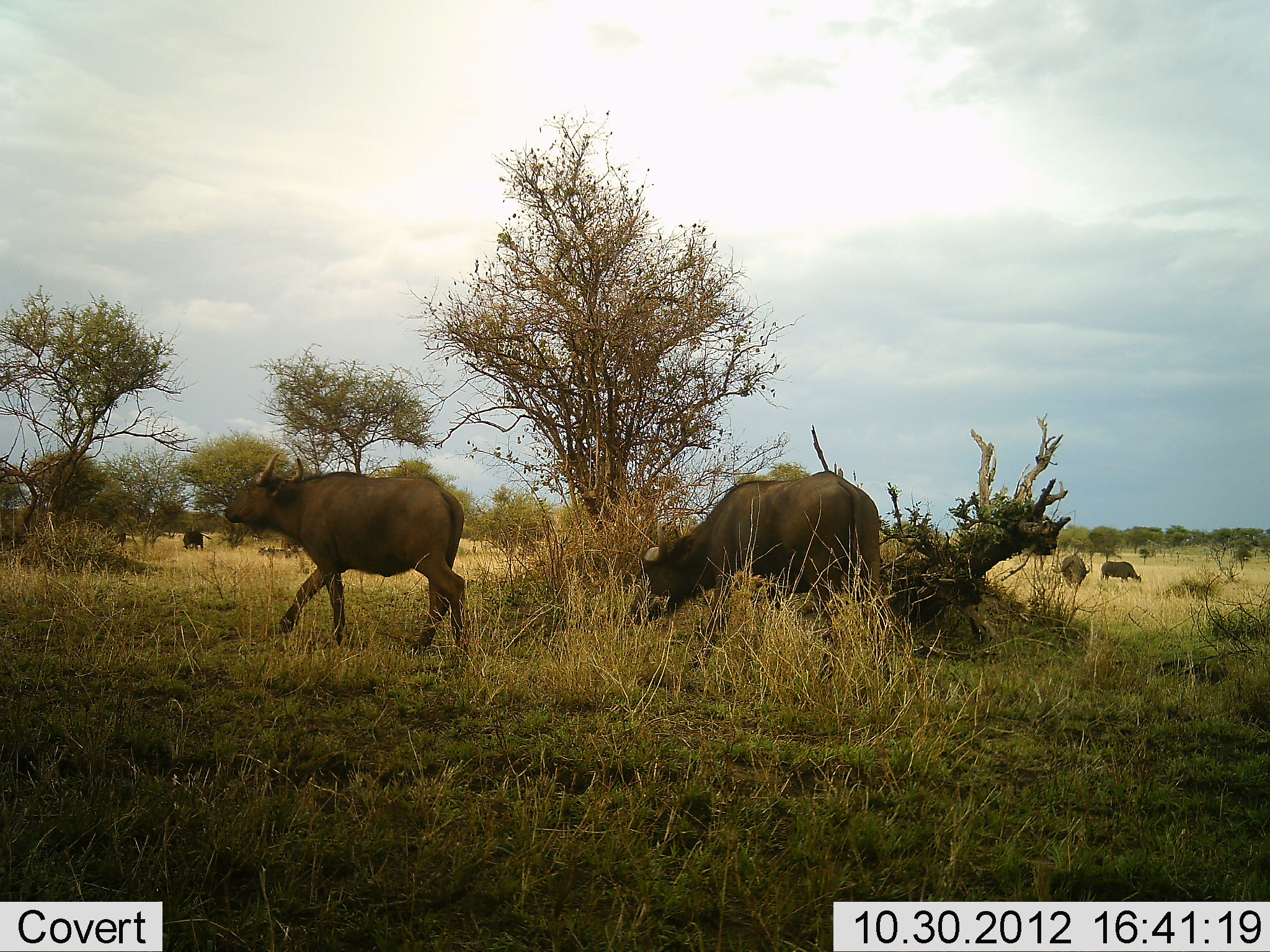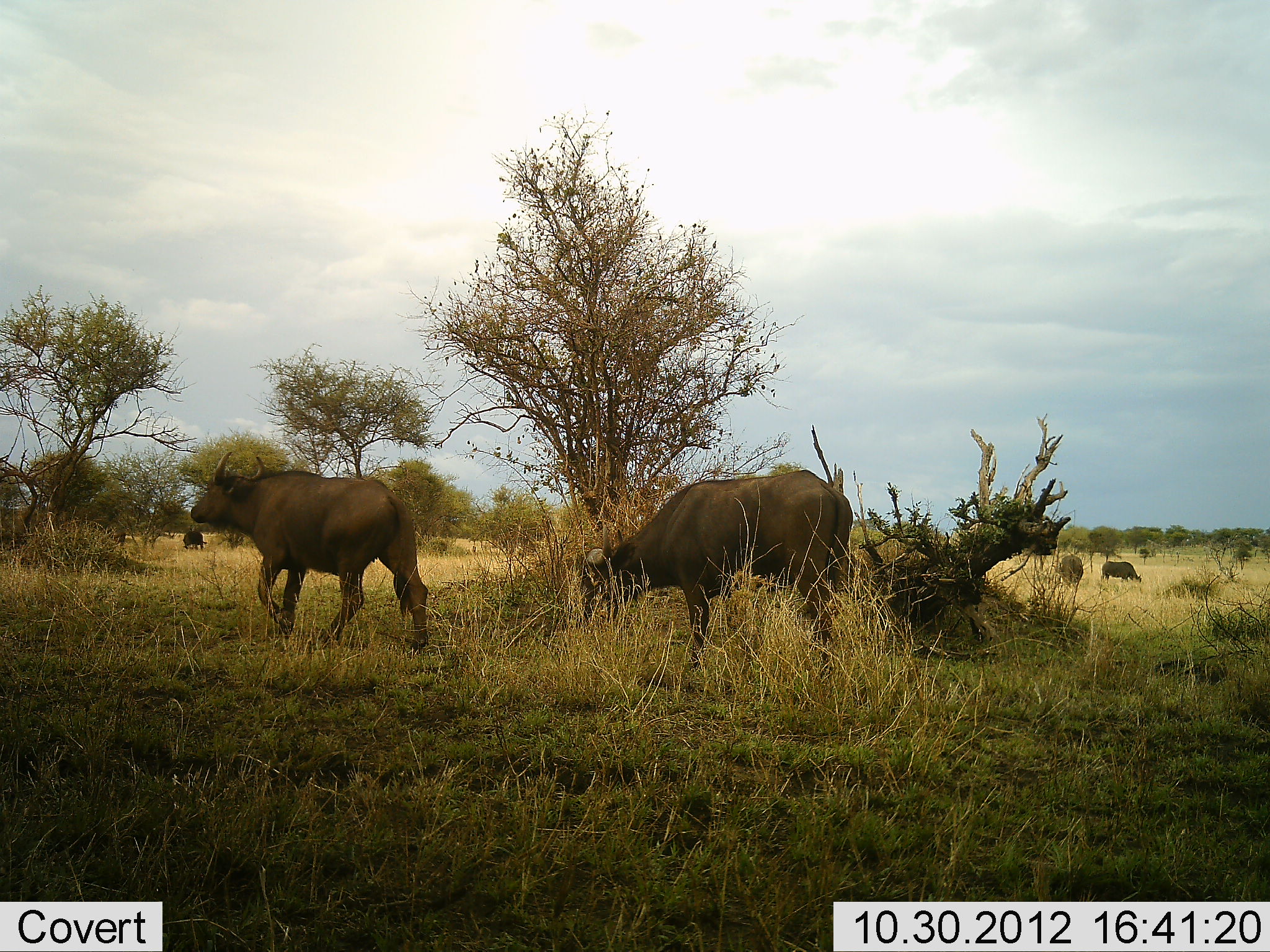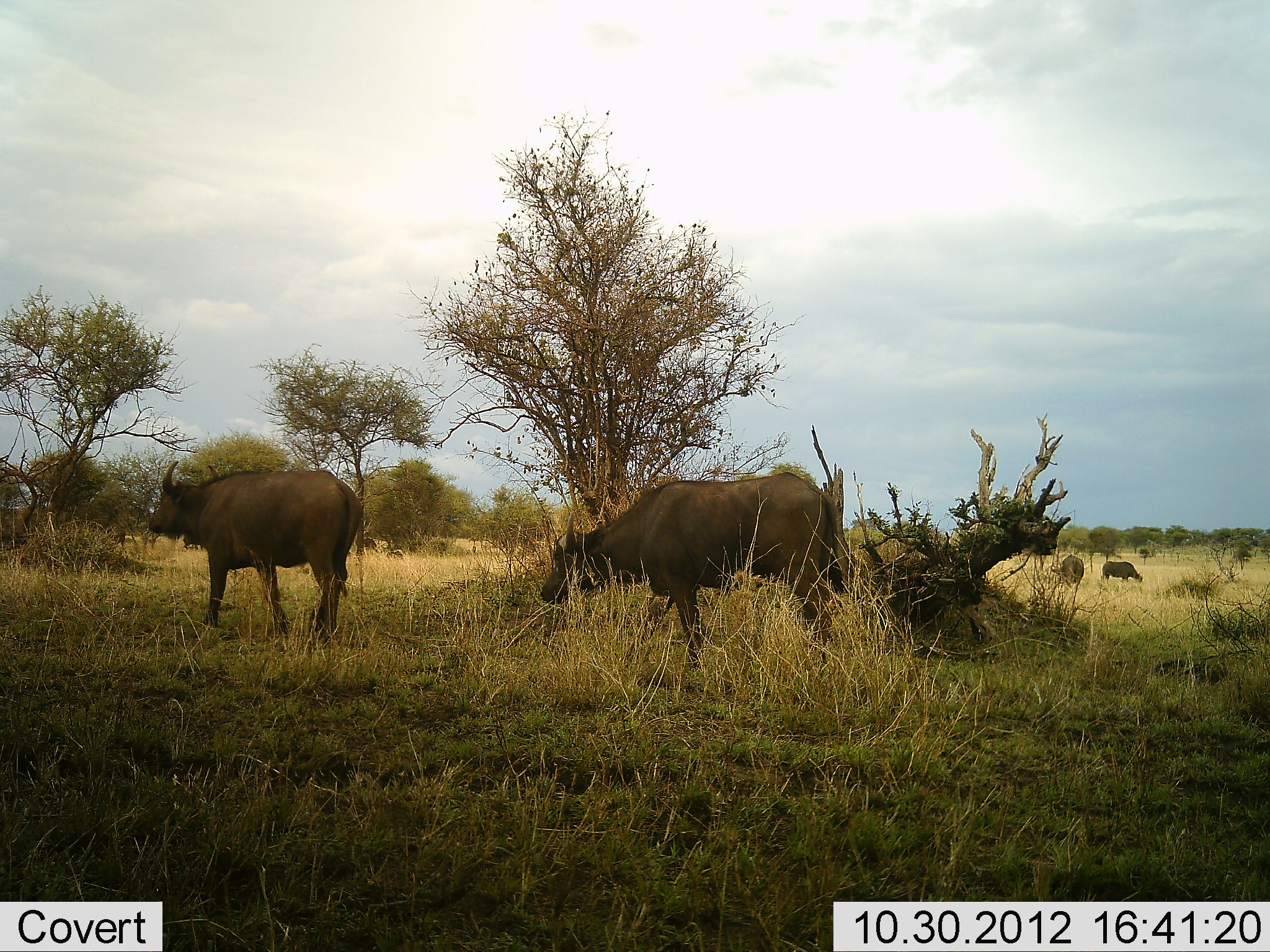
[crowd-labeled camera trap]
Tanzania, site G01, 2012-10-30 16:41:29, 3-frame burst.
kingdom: Animalia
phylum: Chordata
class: Mammalia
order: Artiodactyla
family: Bovidae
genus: Syncerus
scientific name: Syncerus caffer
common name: cape buffalo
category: buffalo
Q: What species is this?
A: Buffalo (cape buffalo) (Syncerus caffer).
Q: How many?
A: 5.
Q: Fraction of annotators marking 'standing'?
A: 30%.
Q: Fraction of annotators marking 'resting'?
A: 0%.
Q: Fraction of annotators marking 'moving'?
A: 90%.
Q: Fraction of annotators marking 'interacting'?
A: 0%.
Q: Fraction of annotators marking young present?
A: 0%.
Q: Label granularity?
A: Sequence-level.